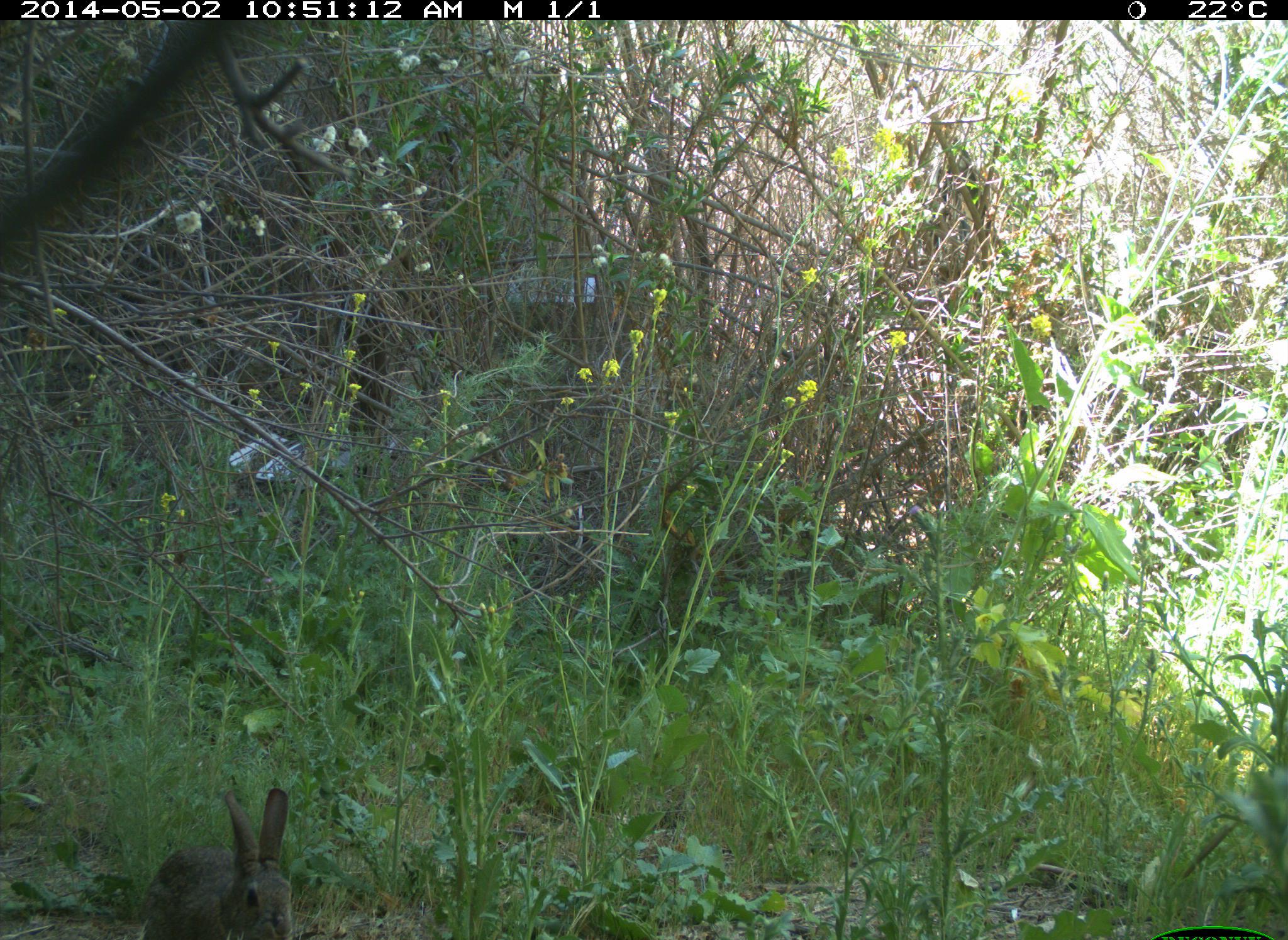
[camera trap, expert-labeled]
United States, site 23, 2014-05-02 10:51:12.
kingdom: Animalia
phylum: Chordata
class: Mammalia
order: Lagomorpha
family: Leporidae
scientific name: Leporidae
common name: rabbits and hares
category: rabbit